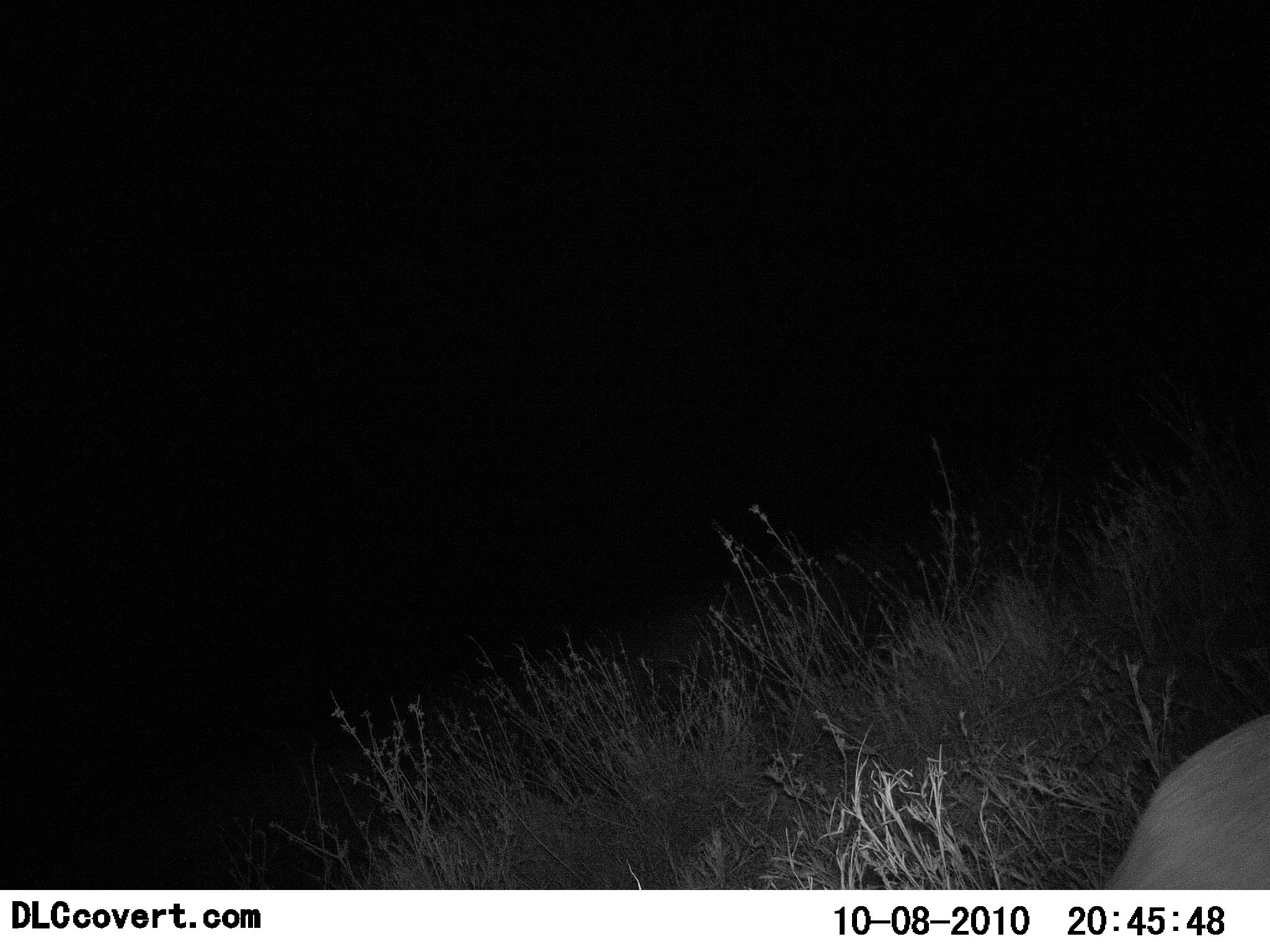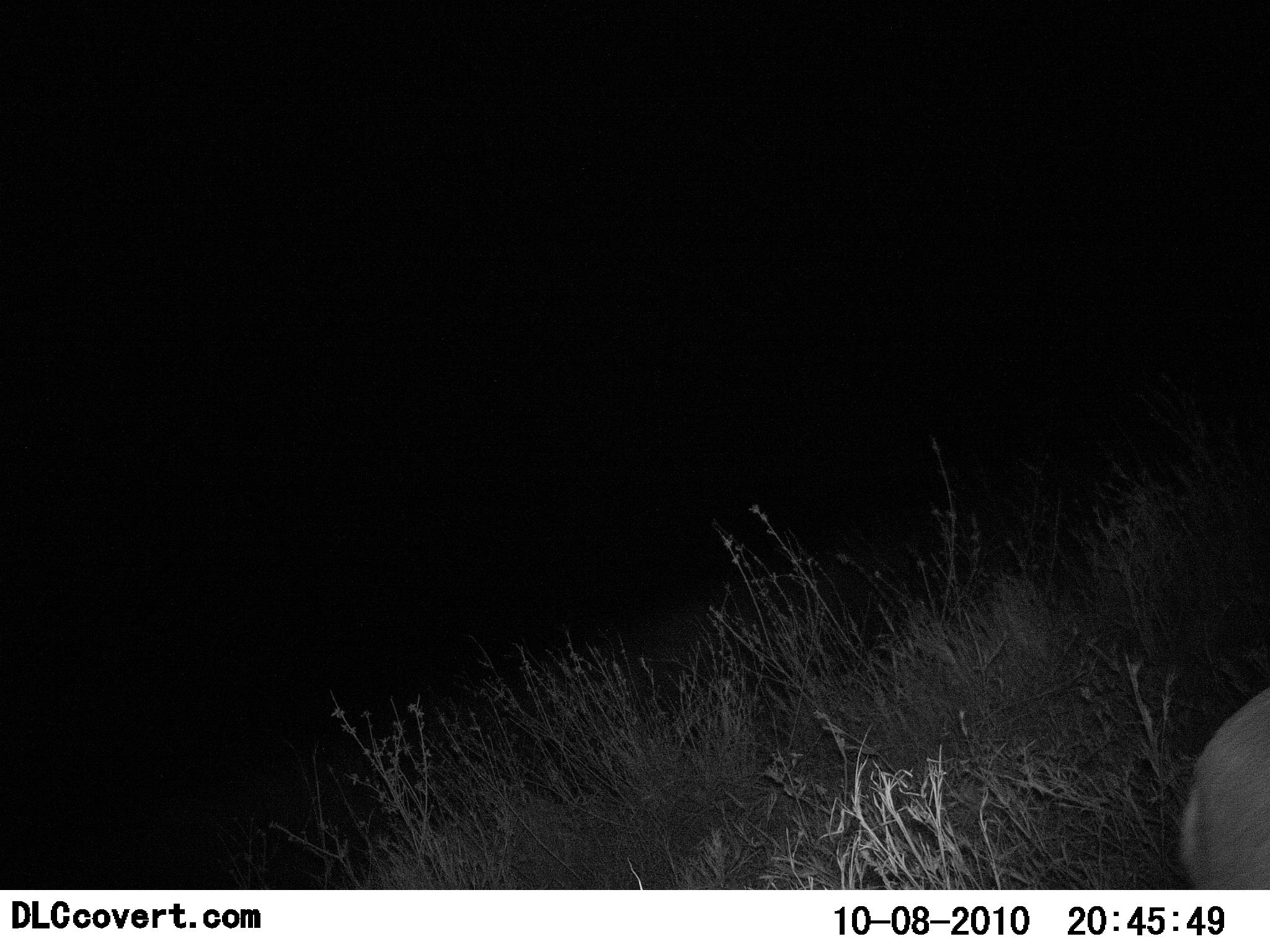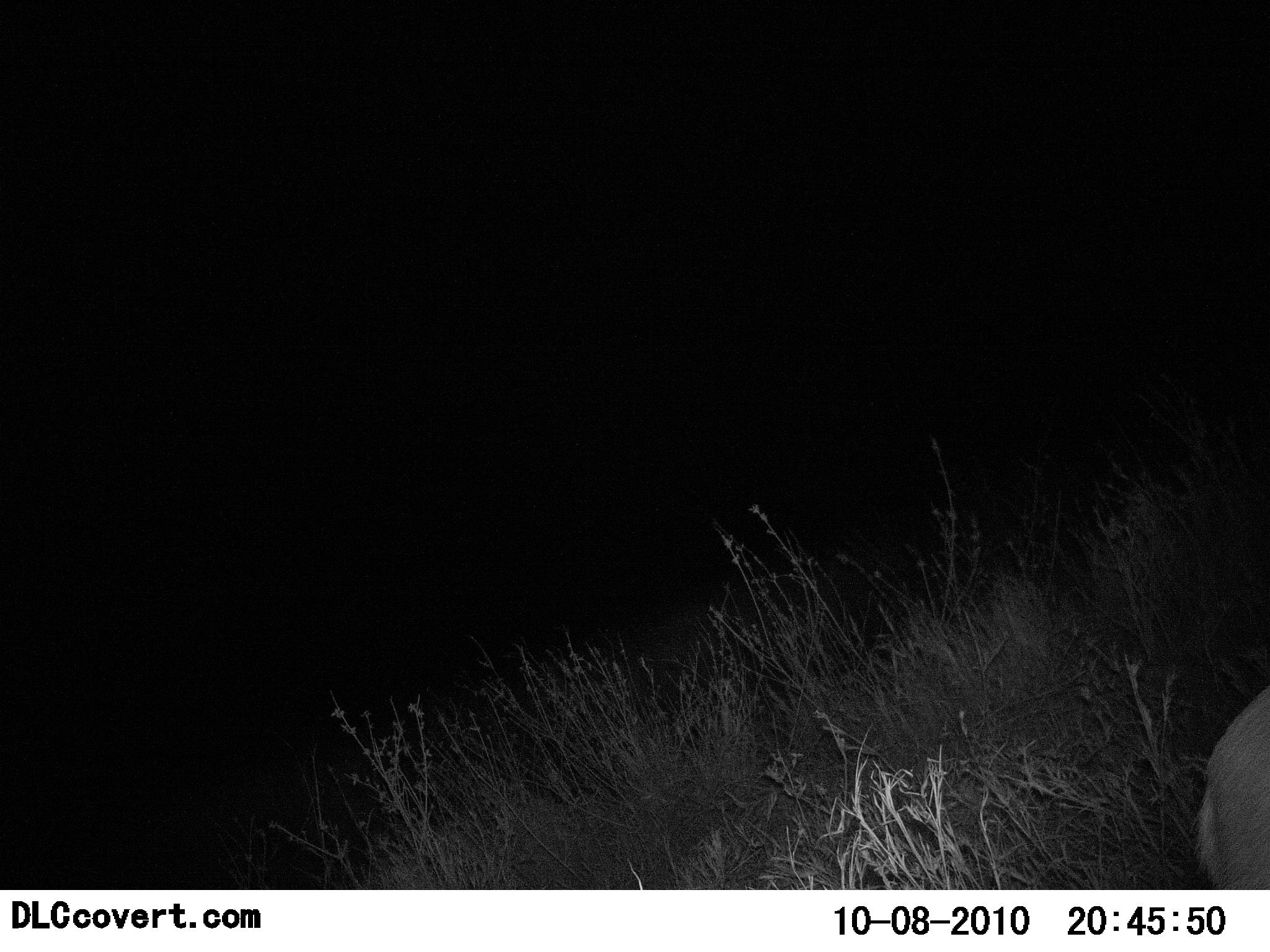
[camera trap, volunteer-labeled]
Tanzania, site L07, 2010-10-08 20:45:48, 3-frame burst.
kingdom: Animalia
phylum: Chordata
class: Mammalia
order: Artiodactyla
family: Bovidae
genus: Eudorcas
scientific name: Eudorcas thomsonii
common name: thomson's gazelle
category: gazellethomsons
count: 1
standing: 0%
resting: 0%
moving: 100%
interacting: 0%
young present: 0%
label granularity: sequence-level